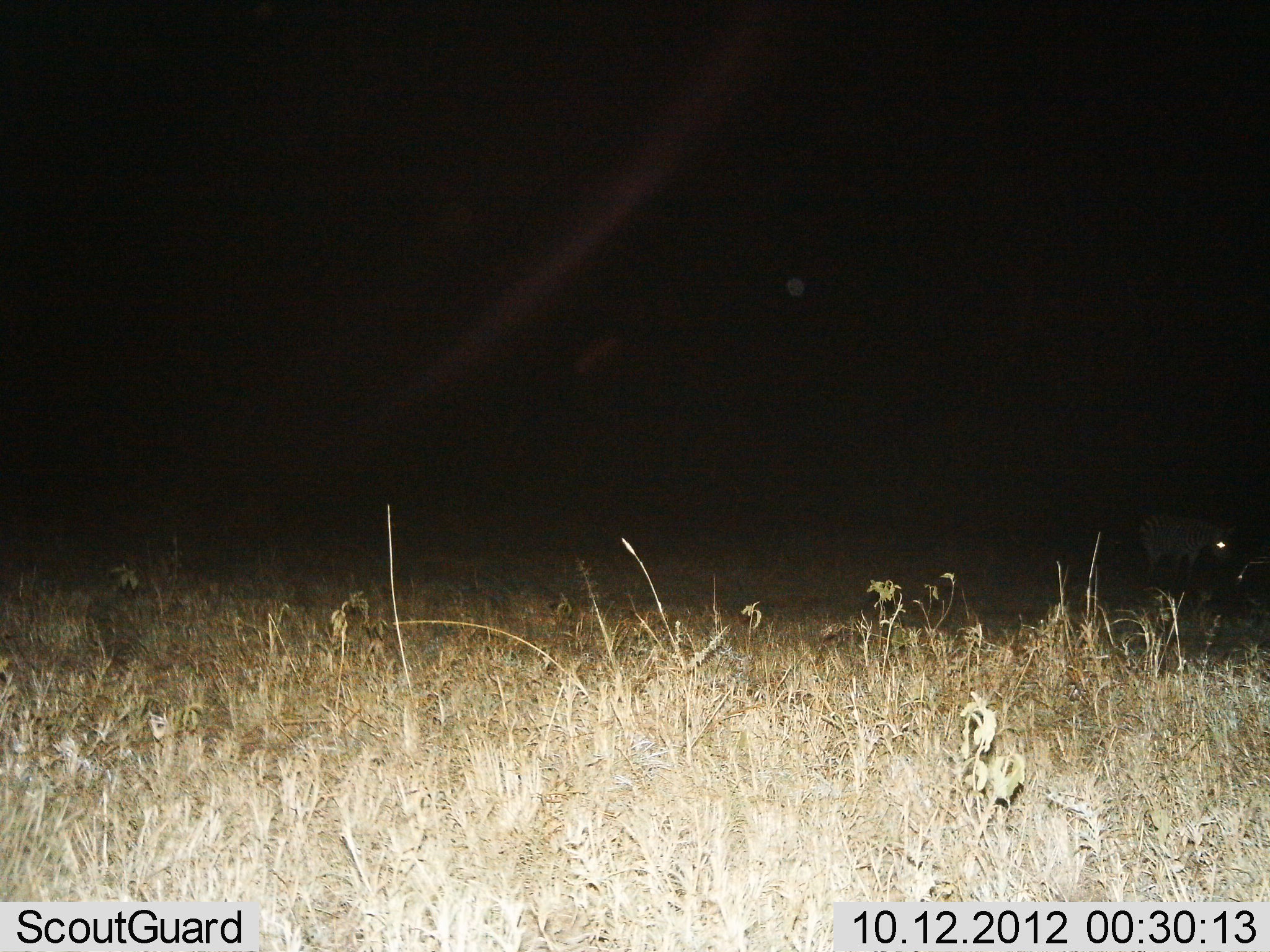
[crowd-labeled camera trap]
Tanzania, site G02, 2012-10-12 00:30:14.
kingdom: Animalia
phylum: Chordata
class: Mammalia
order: Perissodactyla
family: Equidae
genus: Equus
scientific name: Equus quagga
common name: plains zebra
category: zebra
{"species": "zebra (plains zebra) (Equus quagga)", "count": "1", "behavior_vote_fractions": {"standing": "90%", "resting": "0%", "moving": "10%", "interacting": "0%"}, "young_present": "0%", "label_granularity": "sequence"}